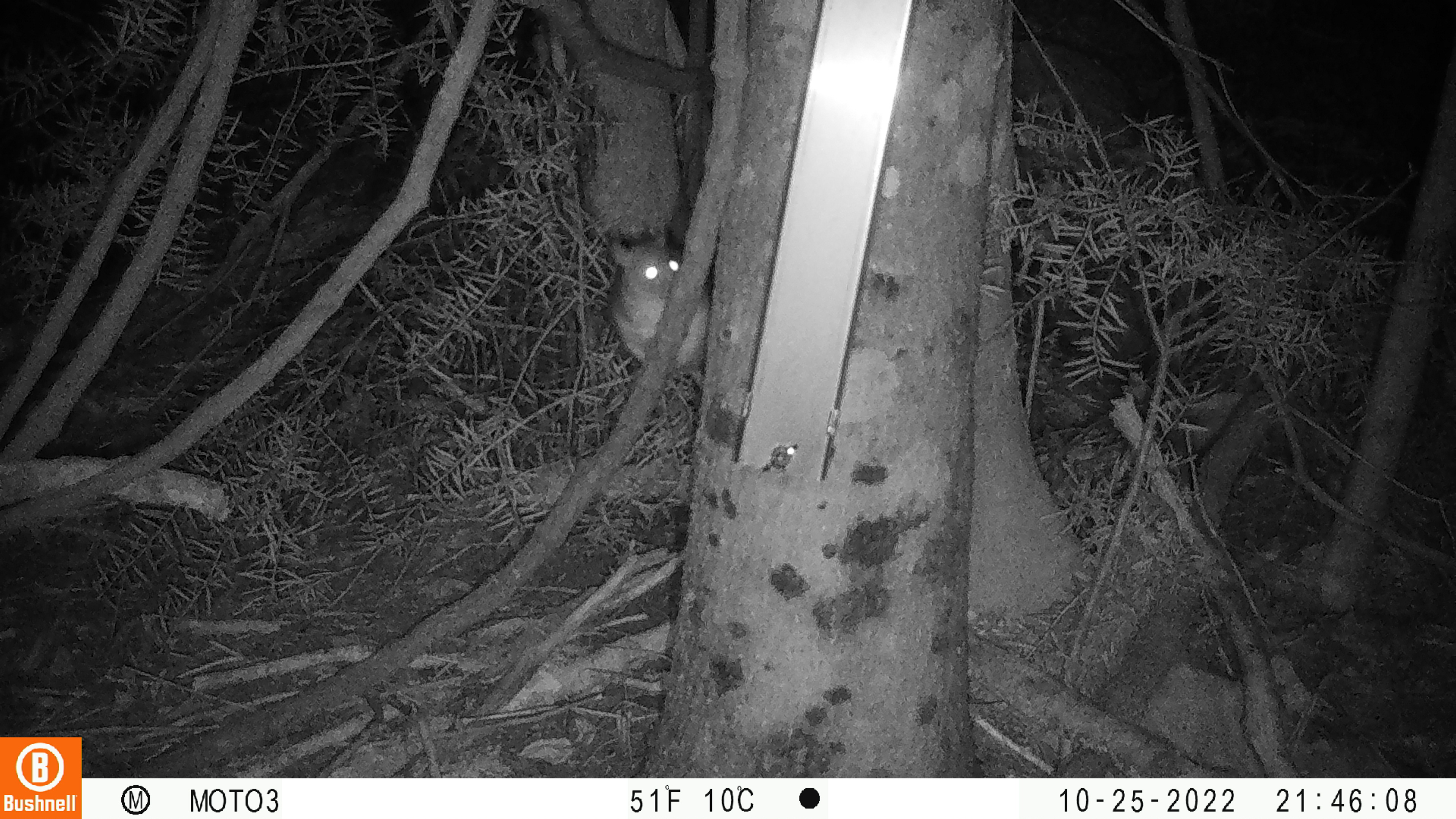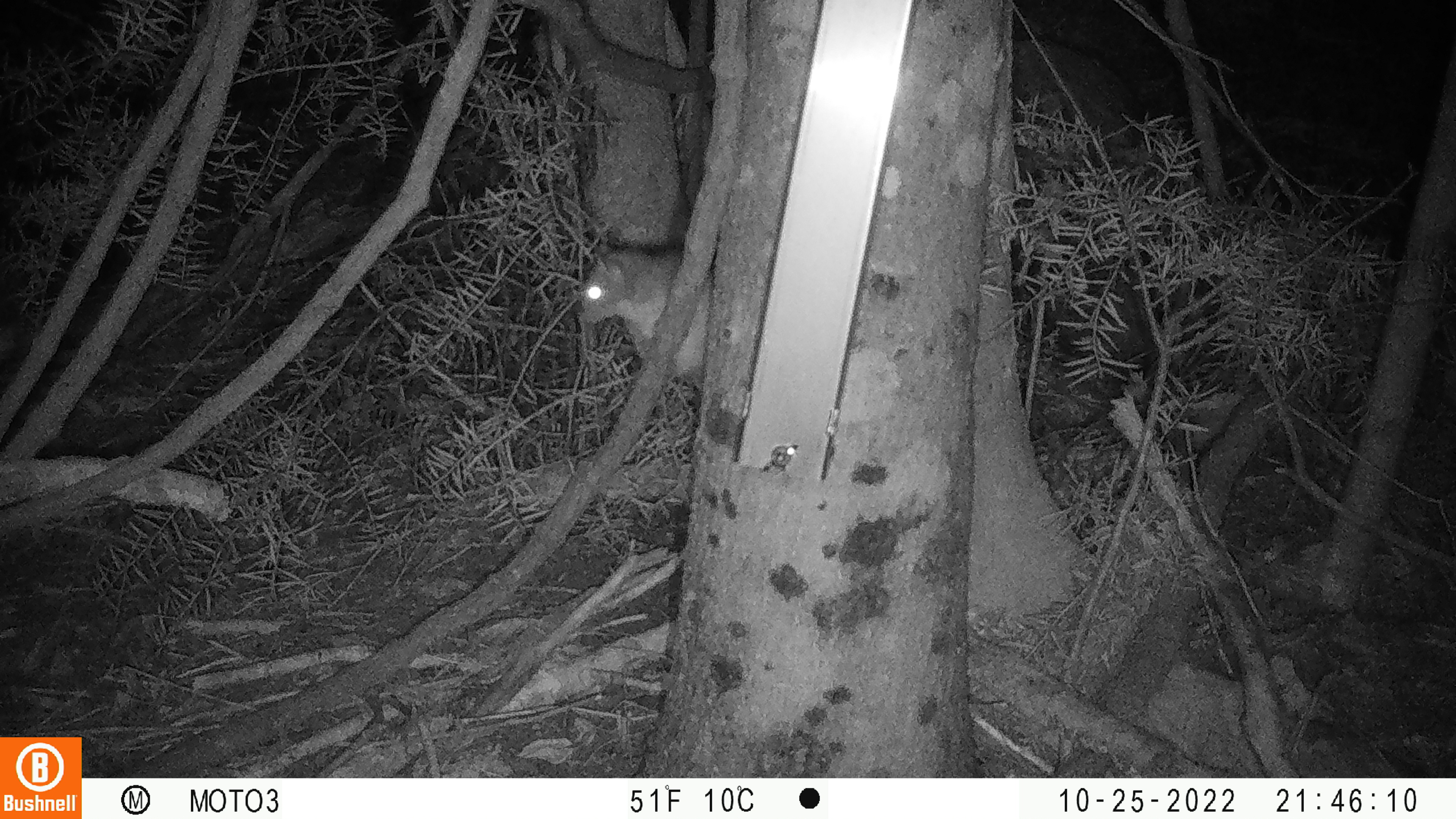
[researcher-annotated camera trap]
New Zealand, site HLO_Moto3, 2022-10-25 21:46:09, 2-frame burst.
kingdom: Animalia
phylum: Chordata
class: Mammalia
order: Rodentia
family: Muridae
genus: Rattus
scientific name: Rattus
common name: rat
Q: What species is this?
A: Rat (Rattus).